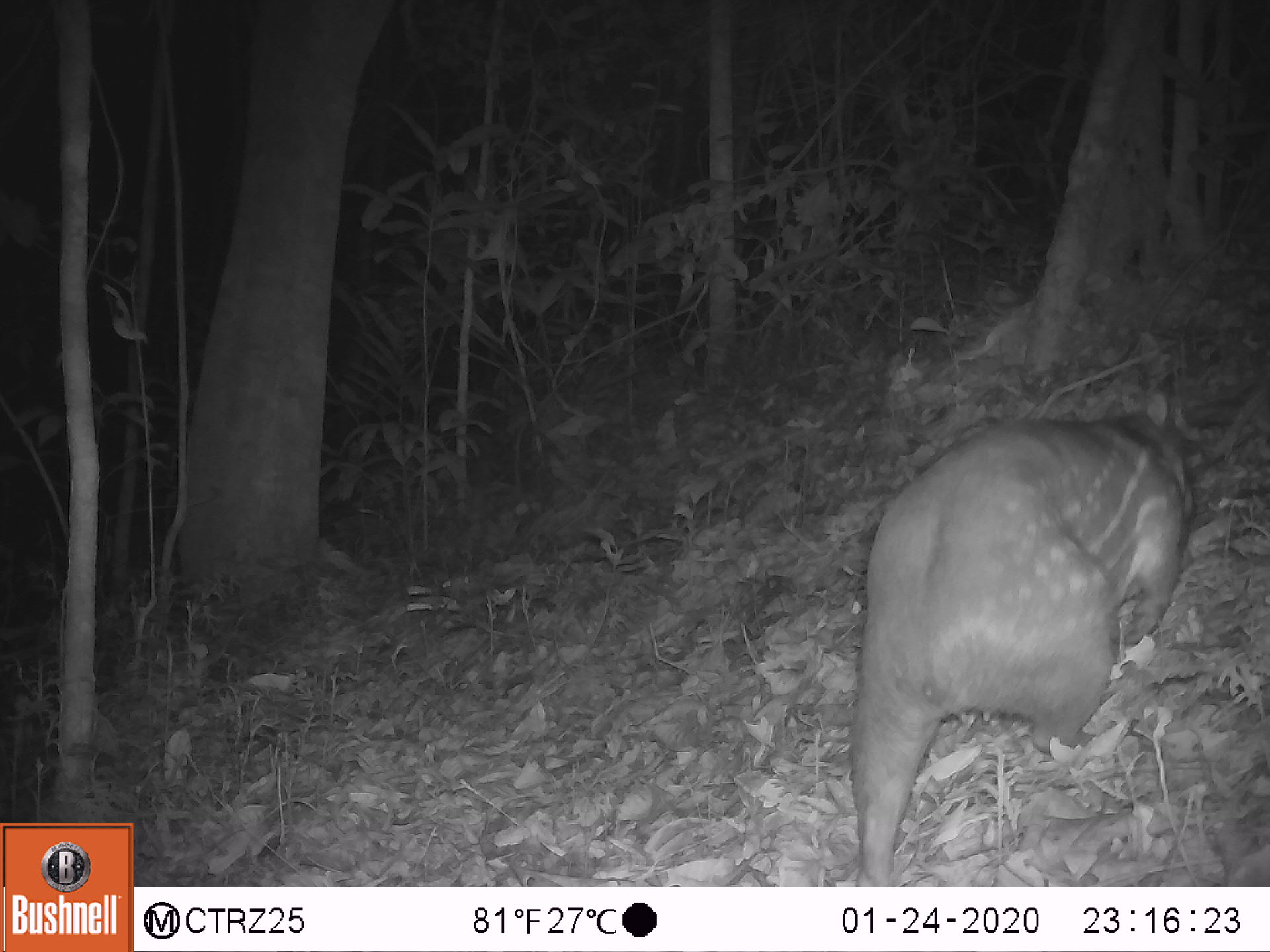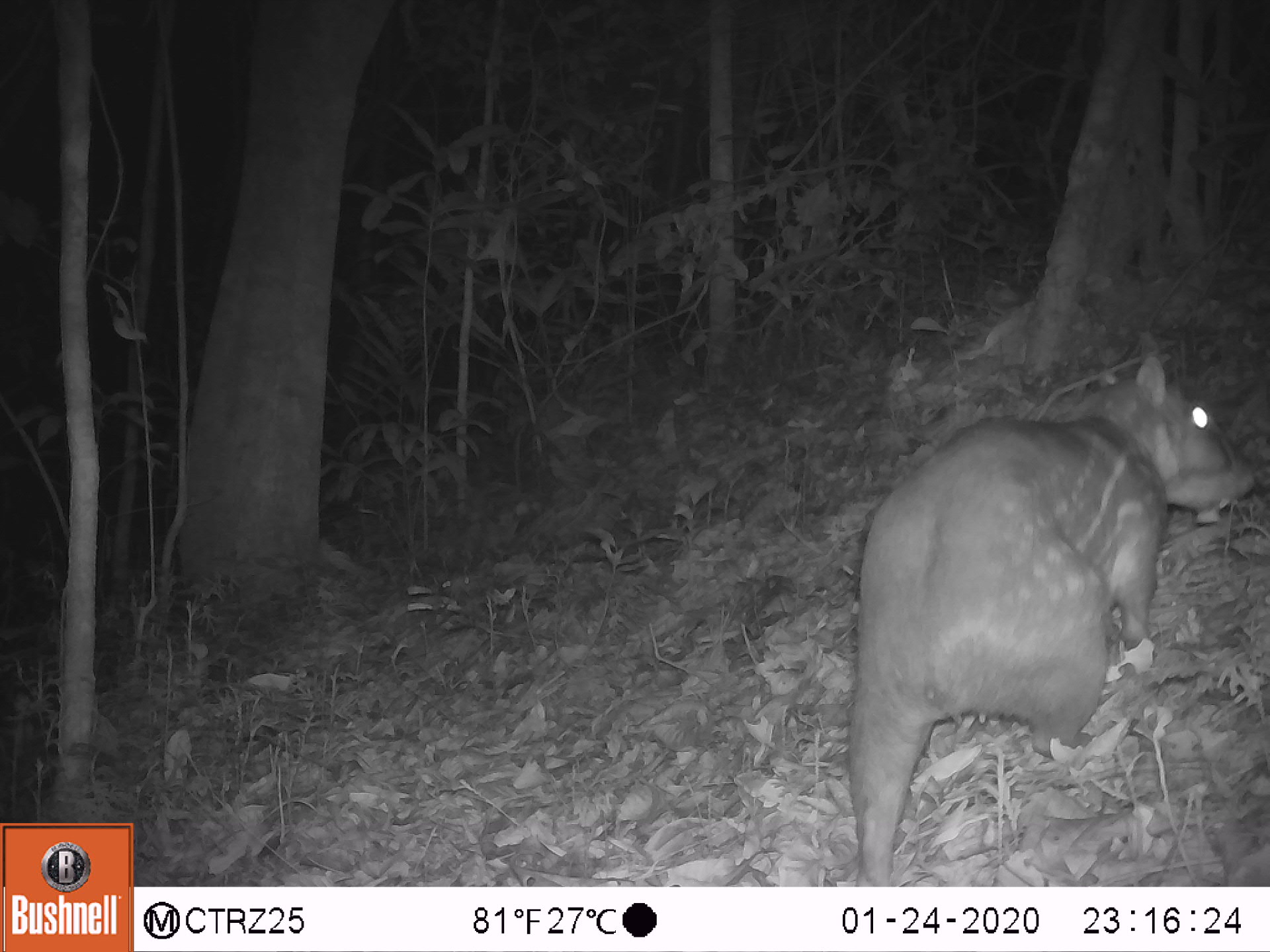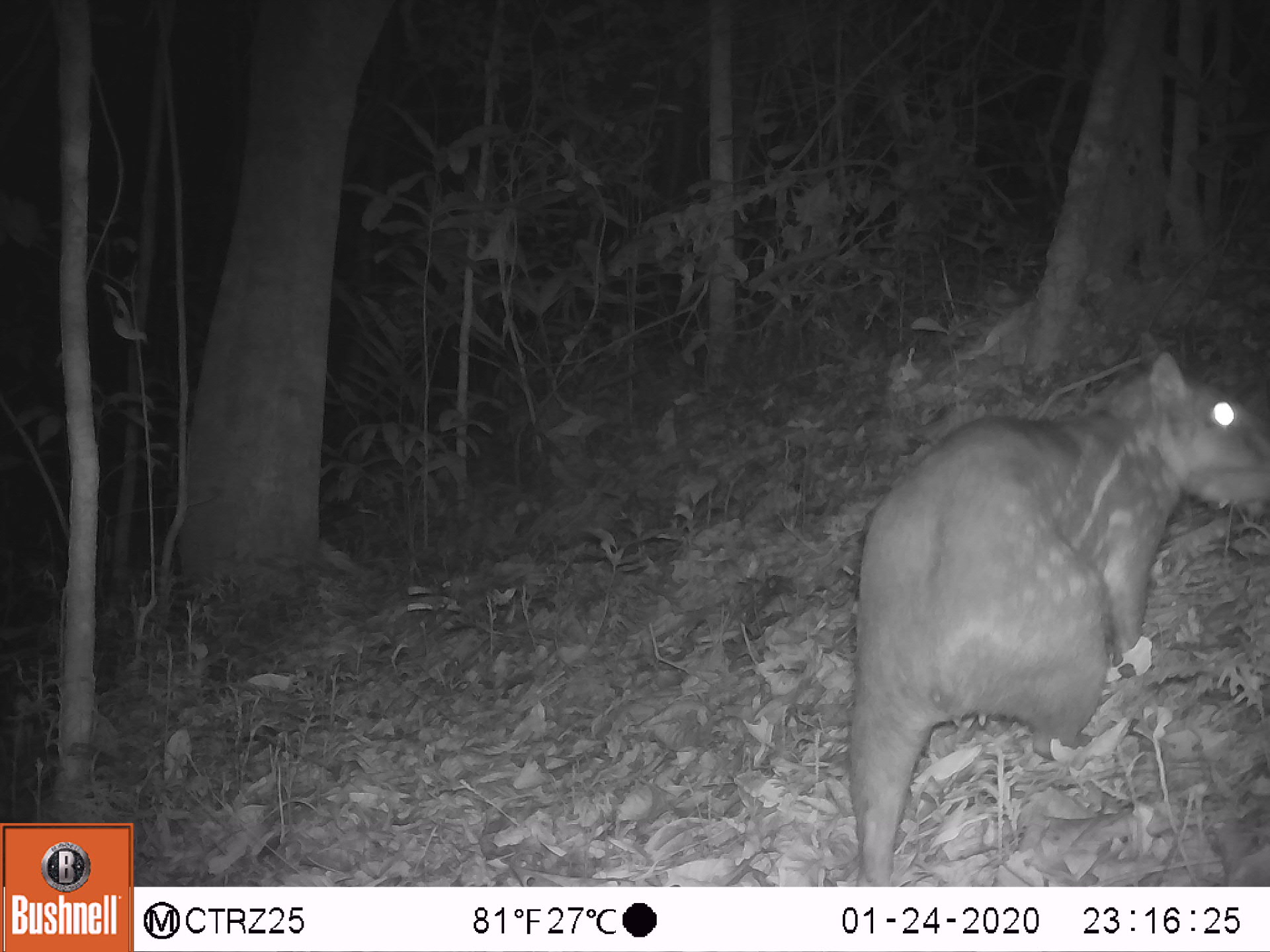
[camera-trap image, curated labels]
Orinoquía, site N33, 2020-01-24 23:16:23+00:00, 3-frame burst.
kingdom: Animalia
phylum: Chordata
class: Mammalia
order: Rodentia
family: Cuniculidae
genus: Cuniculus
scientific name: Cuniculus paca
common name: spotted paca